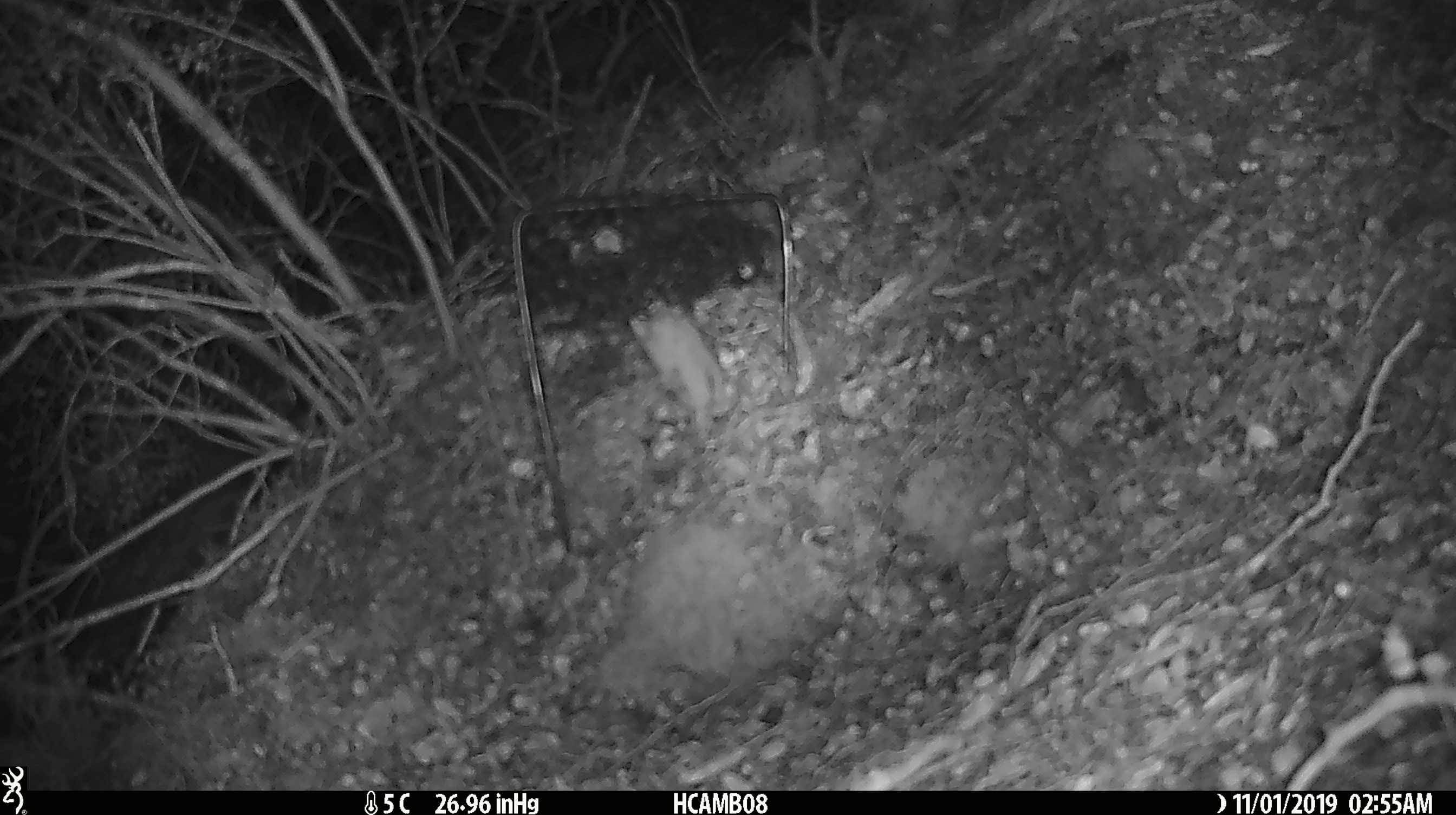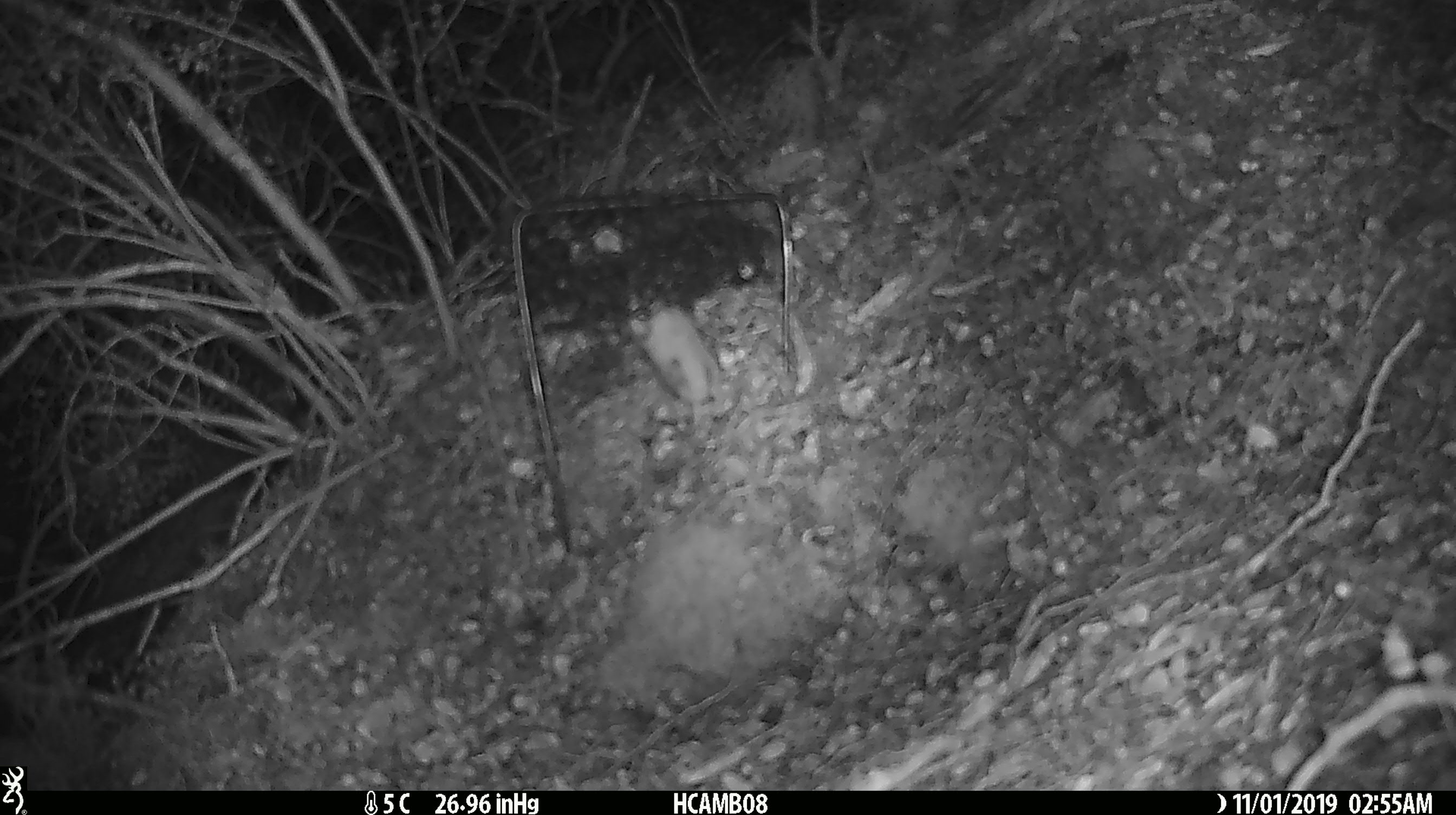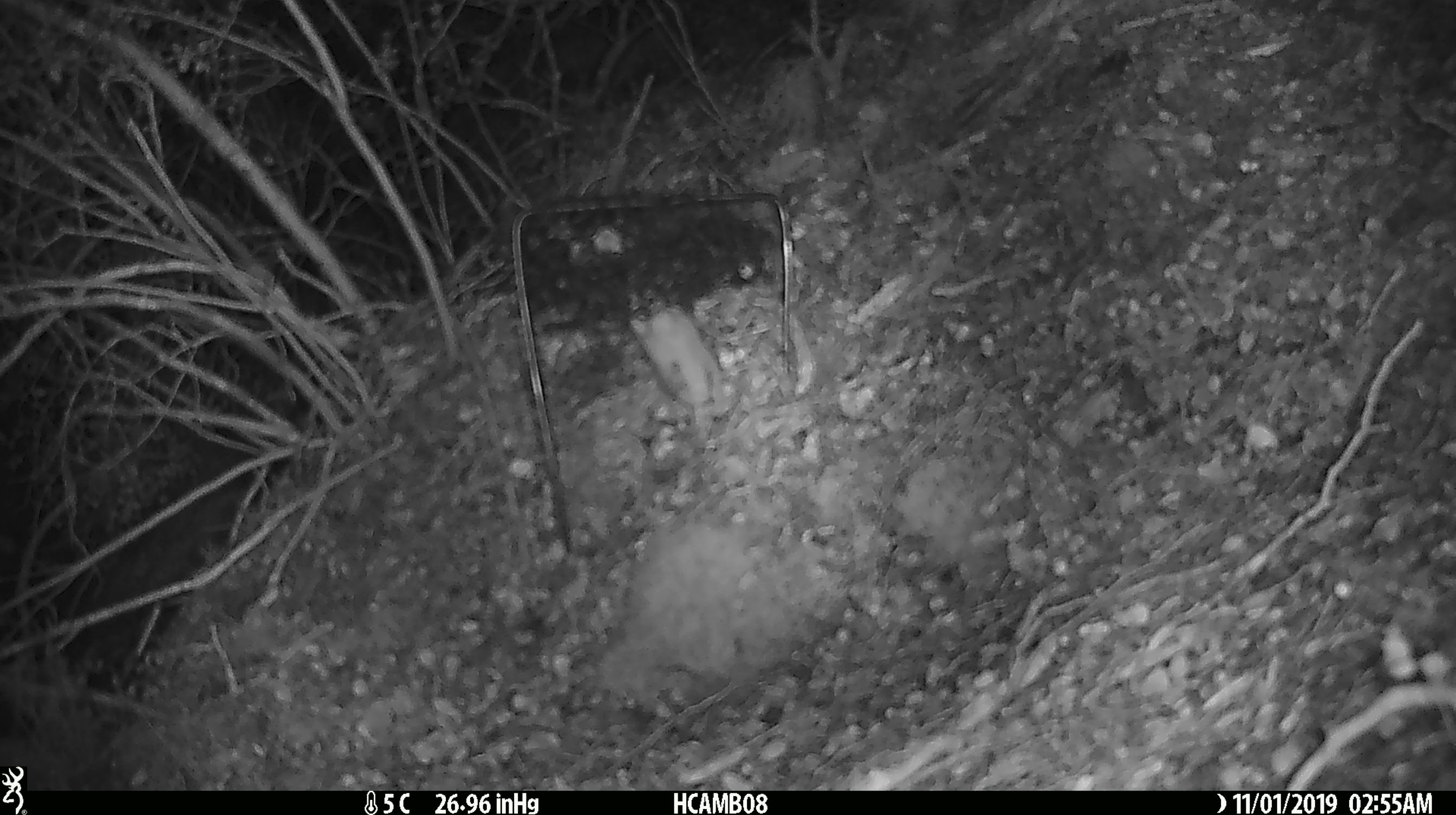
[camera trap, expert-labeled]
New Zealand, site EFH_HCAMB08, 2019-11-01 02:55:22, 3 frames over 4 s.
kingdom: Animalia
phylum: Chordata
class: Mammalia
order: Rodentia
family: Muridae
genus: Mus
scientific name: Mus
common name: mouse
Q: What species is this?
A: Mouse (Mus).